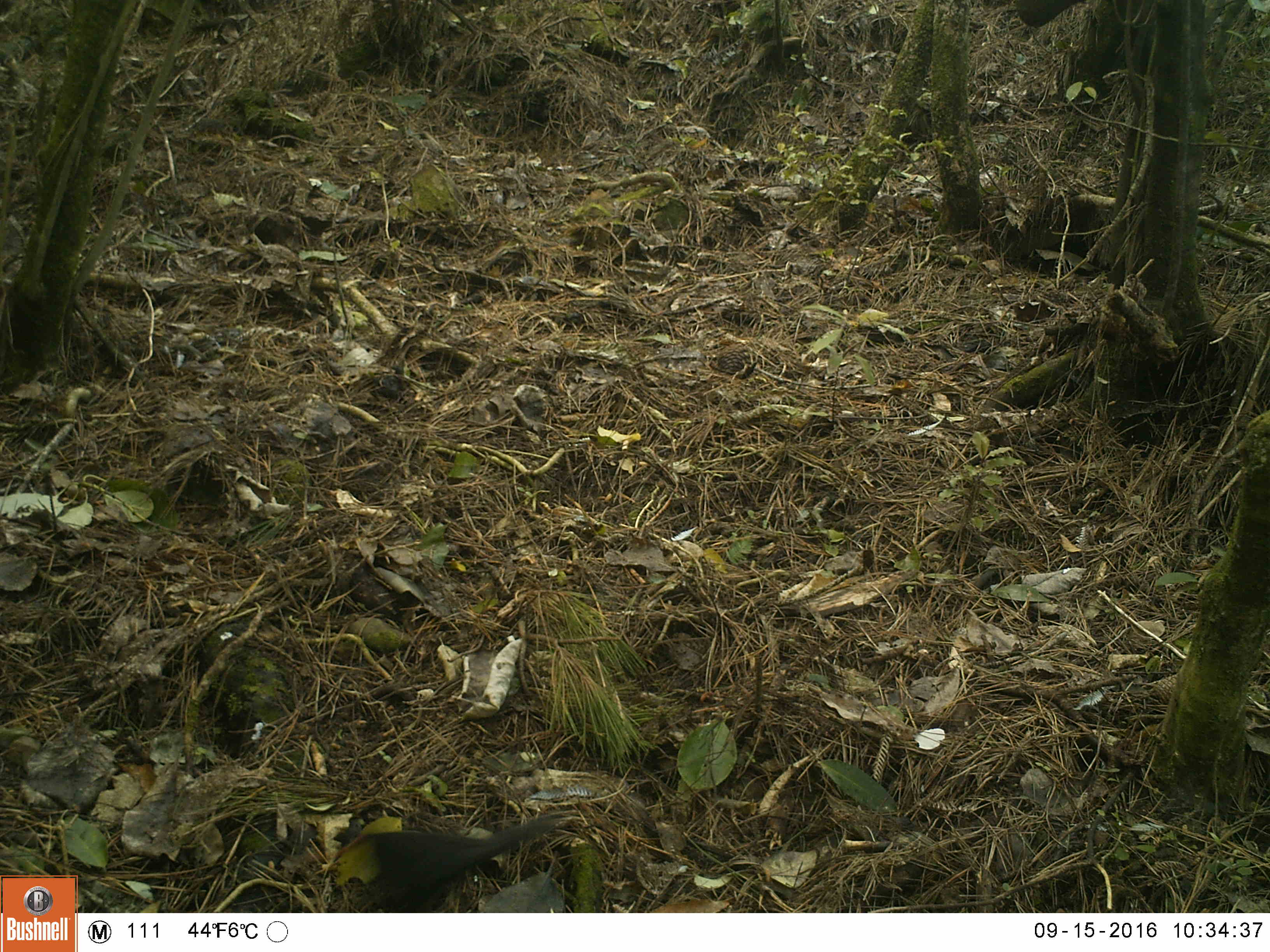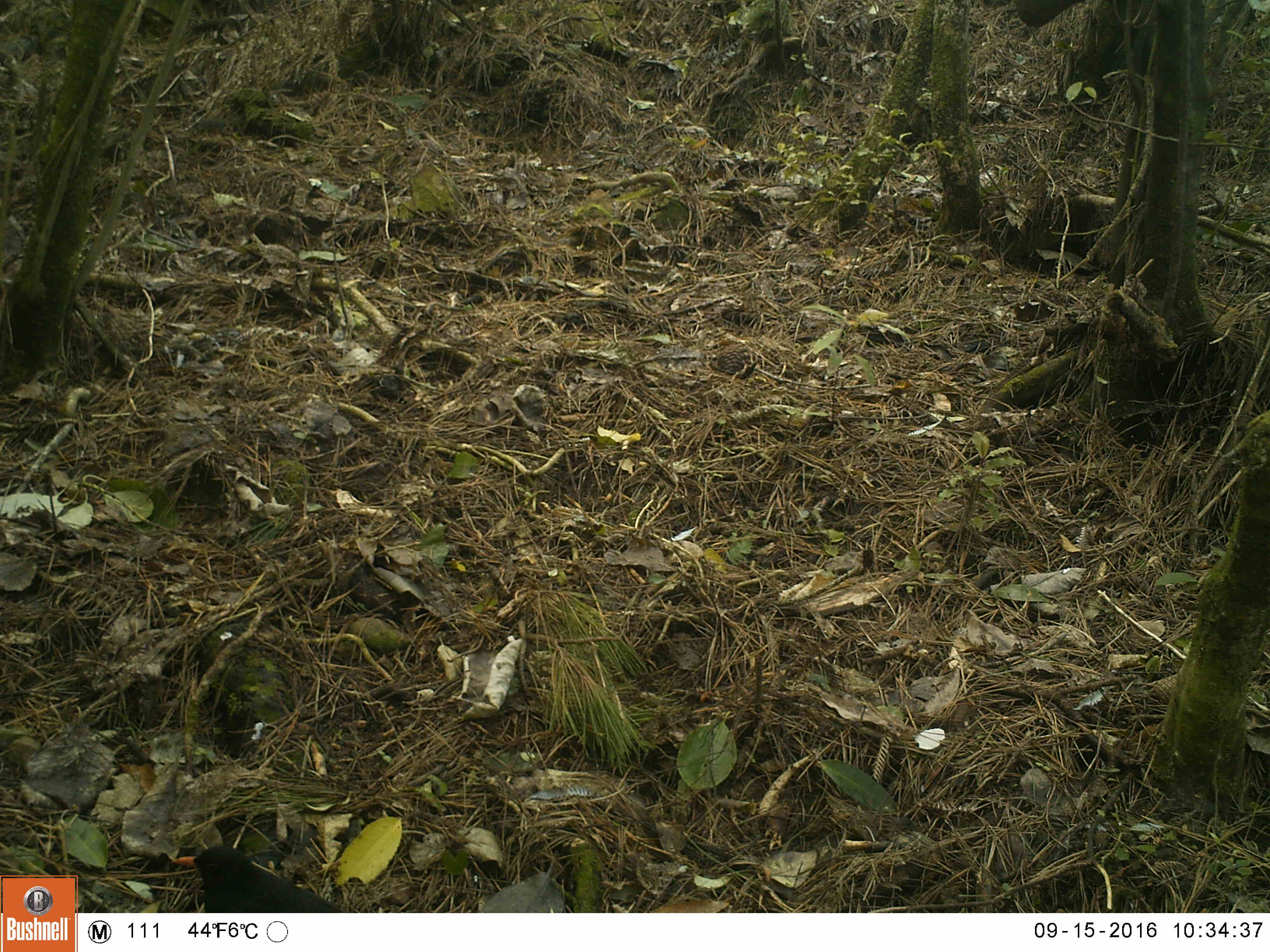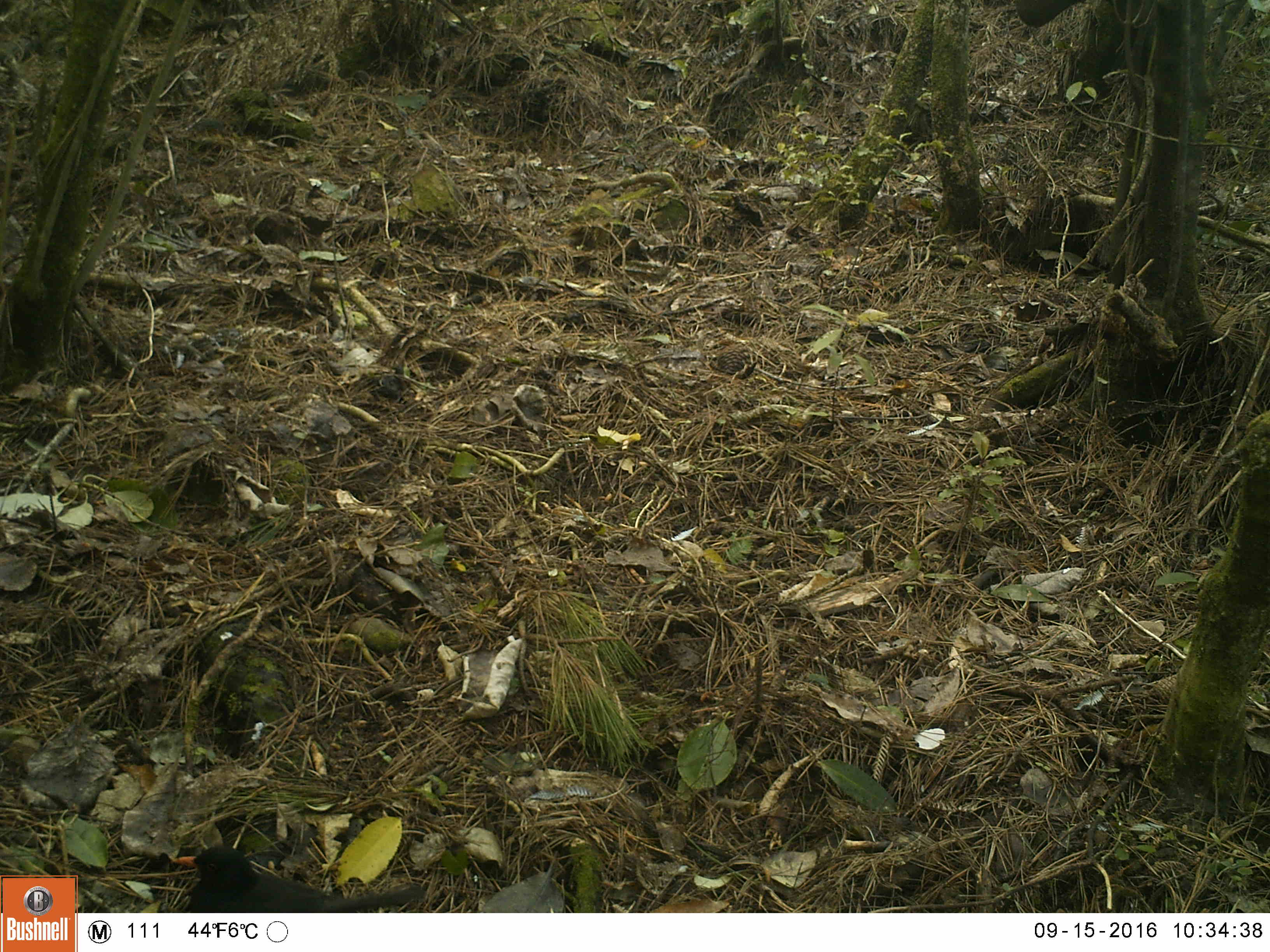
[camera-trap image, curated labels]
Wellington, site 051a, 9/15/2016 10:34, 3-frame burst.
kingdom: Animalia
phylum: Chordata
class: Aves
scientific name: Aves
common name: bird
Bird (Aves).